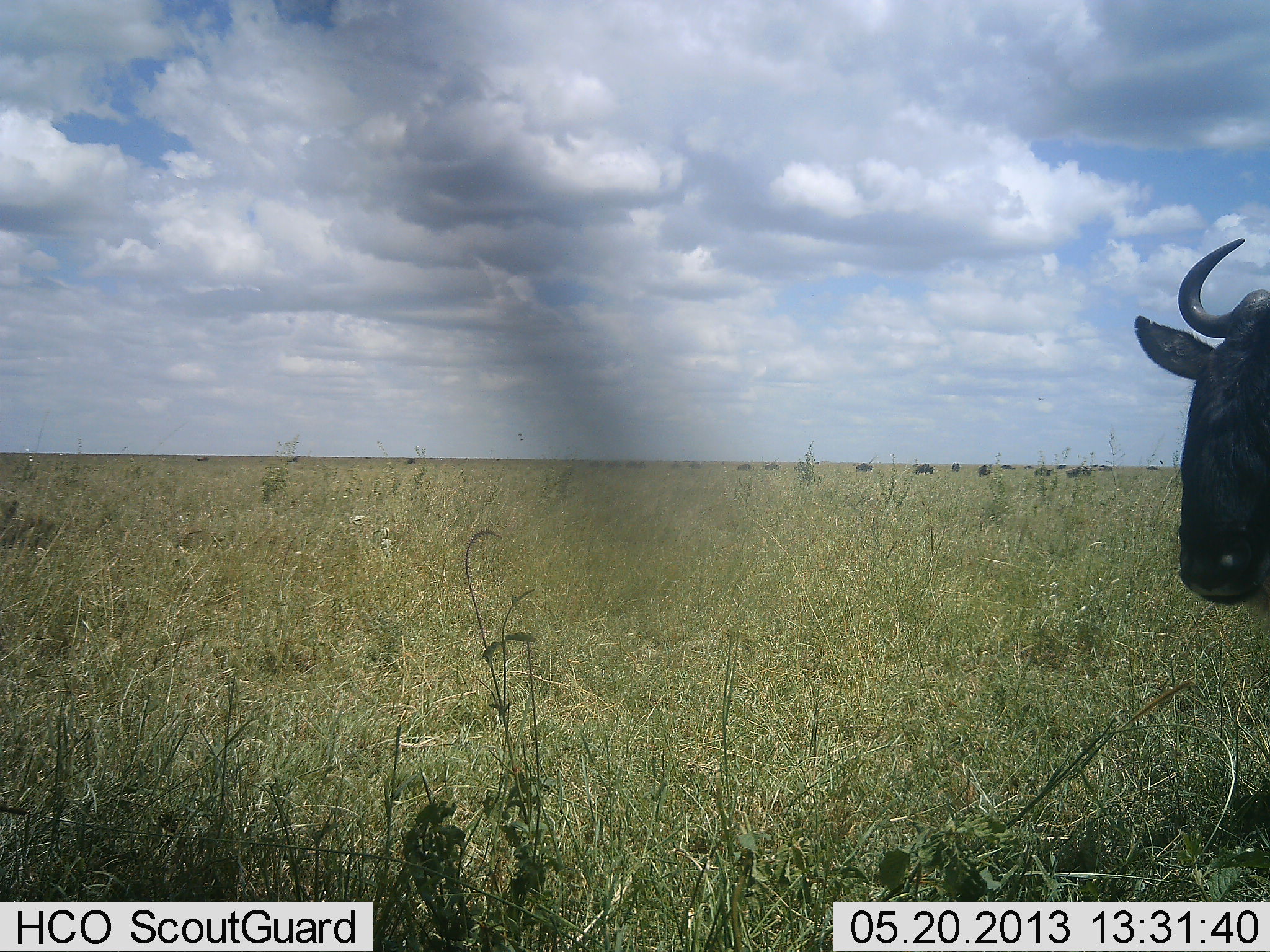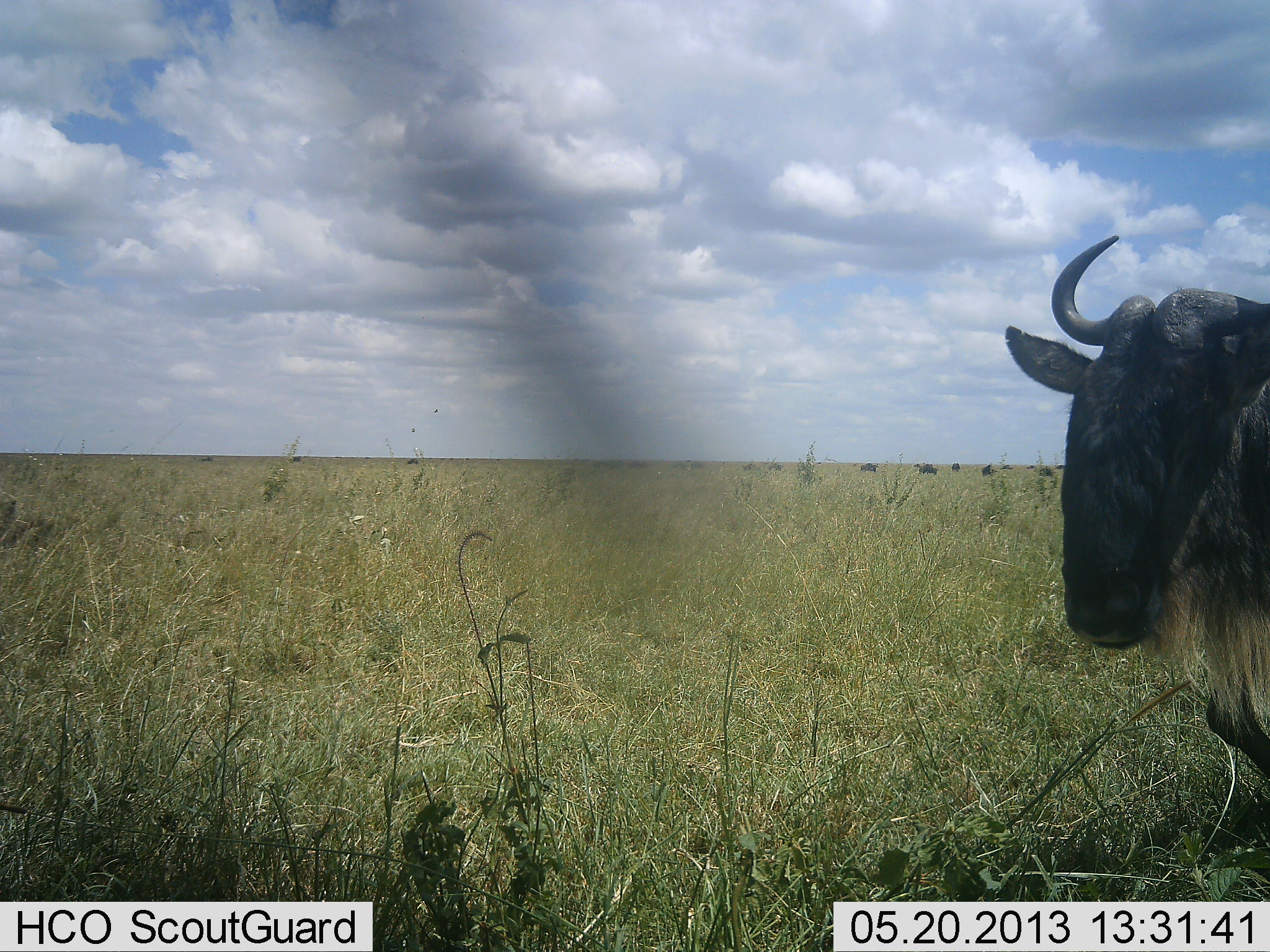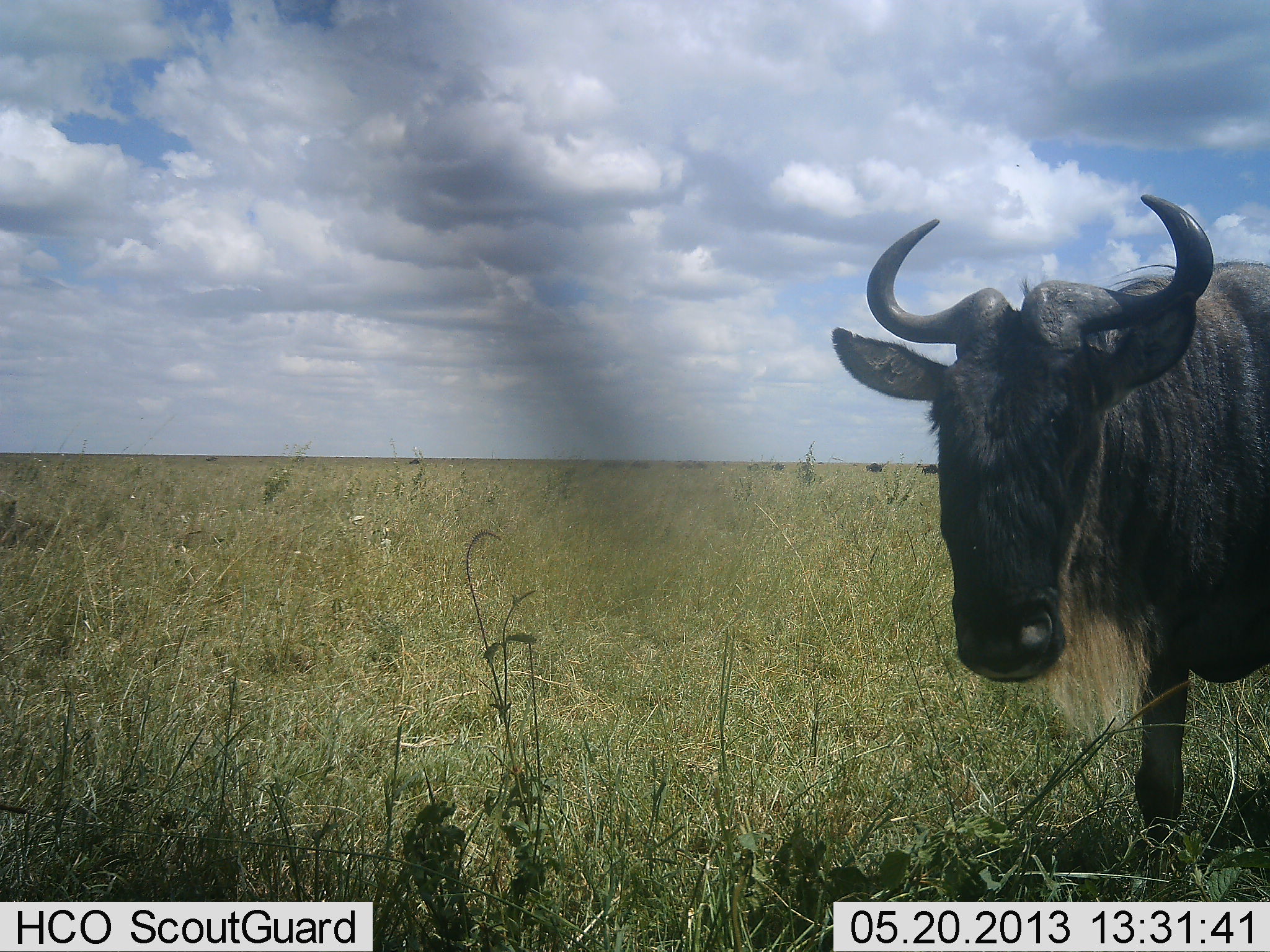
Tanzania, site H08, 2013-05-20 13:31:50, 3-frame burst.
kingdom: Animalia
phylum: Chordata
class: Mammalia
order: Artiodactyla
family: Bovidae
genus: Connochaetes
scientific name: Connochaetes taurinus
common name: blue wildebeest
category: wildebeest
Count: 11-50.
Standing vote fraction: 40%.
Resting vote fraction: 0%.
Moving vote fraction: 70%.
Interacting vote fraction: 0%.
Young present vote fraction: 0%.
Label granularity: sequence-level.